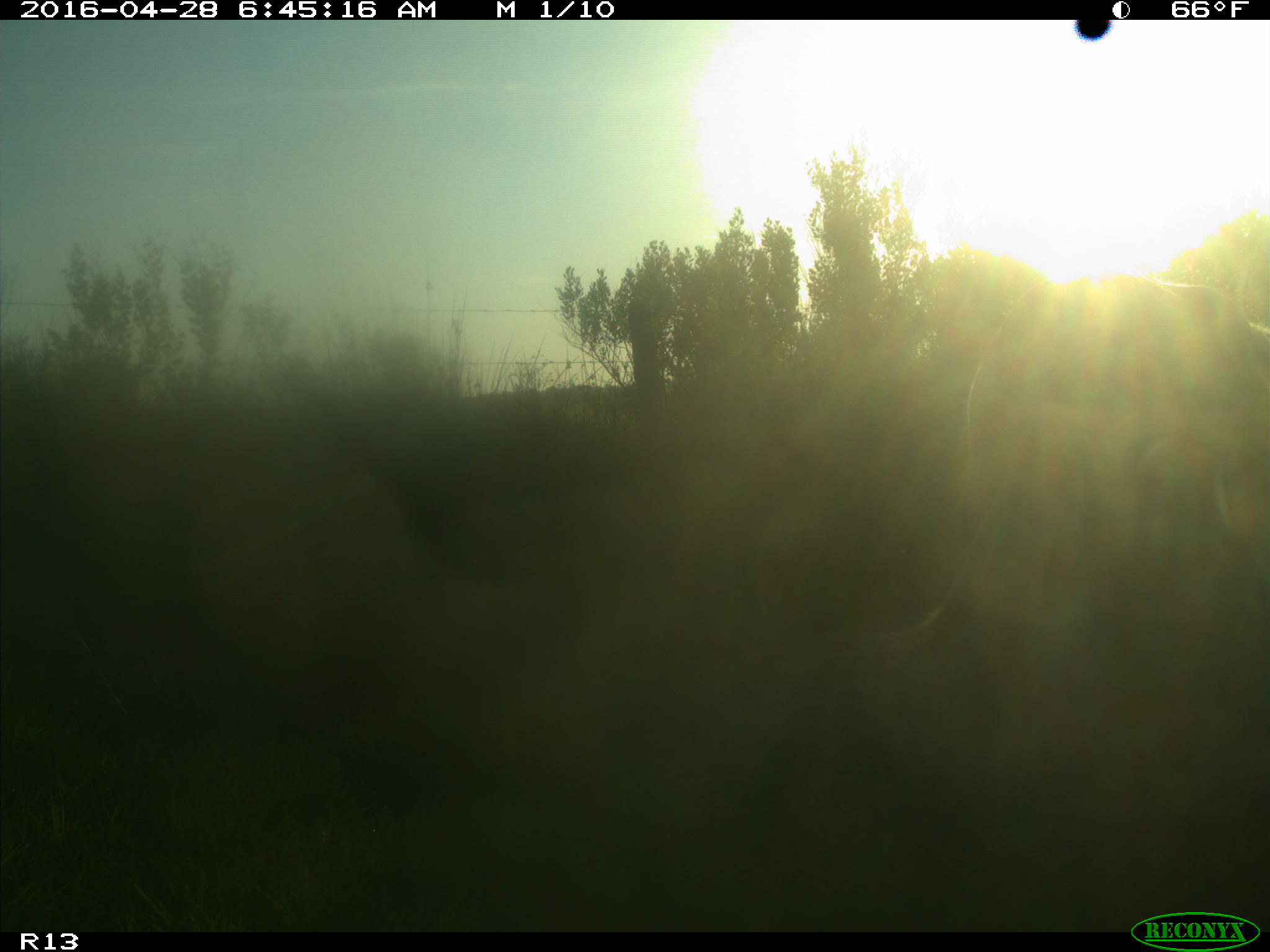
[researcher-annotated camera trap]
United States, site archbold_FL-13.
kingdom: Animalia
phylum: Chordata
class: Mammalia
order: Artiodactyla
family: Bovidae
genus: Bos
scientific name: Bos taurus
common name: domestic cow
Bos taurus (domestic cow).